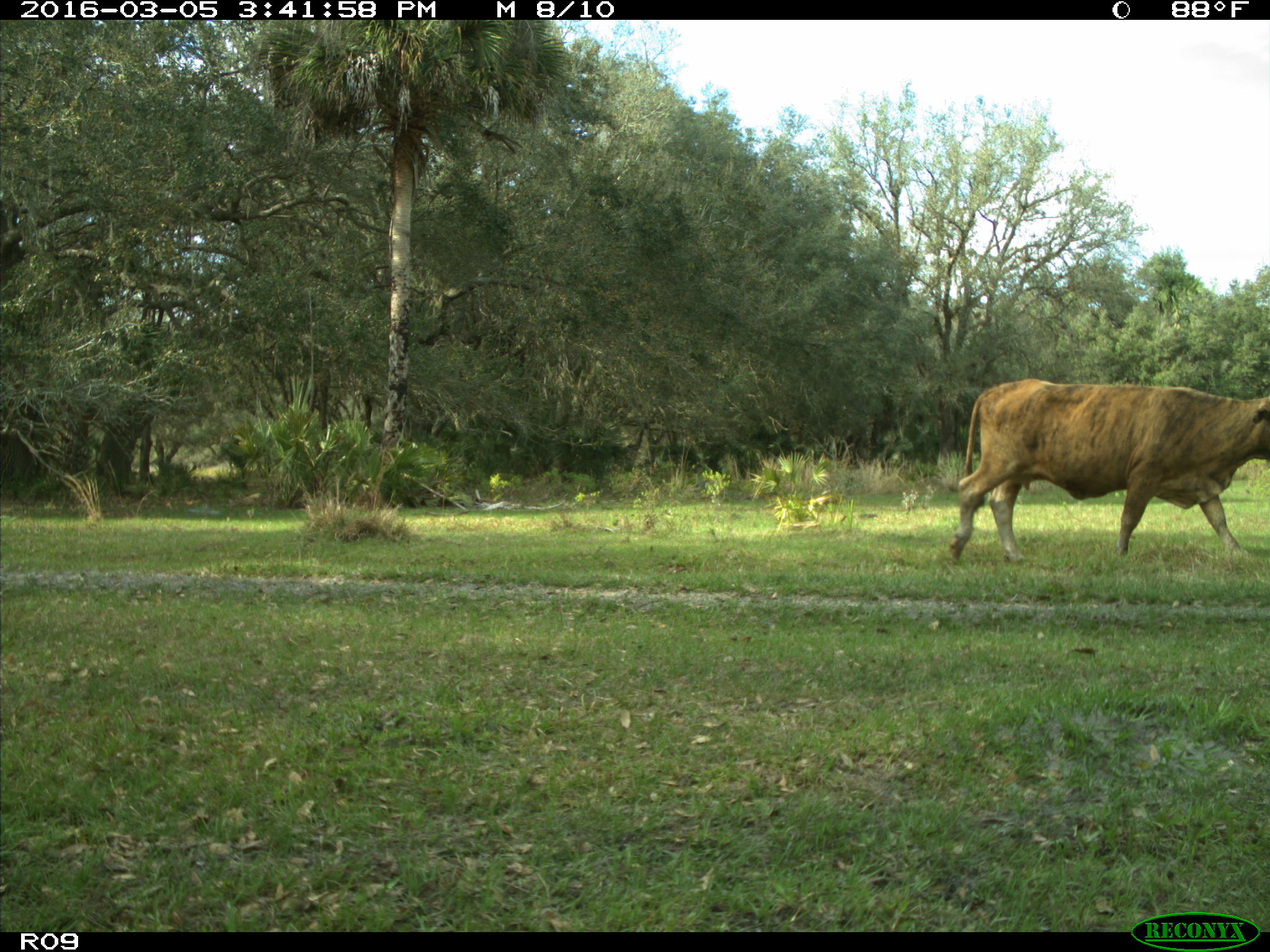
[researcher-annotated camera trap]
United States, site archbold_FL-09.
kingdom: Animalia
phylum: Chordata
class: Mammalia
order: Artiodactyla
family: Bovidae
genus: Bos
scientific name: Bos taurus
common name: domestic cow